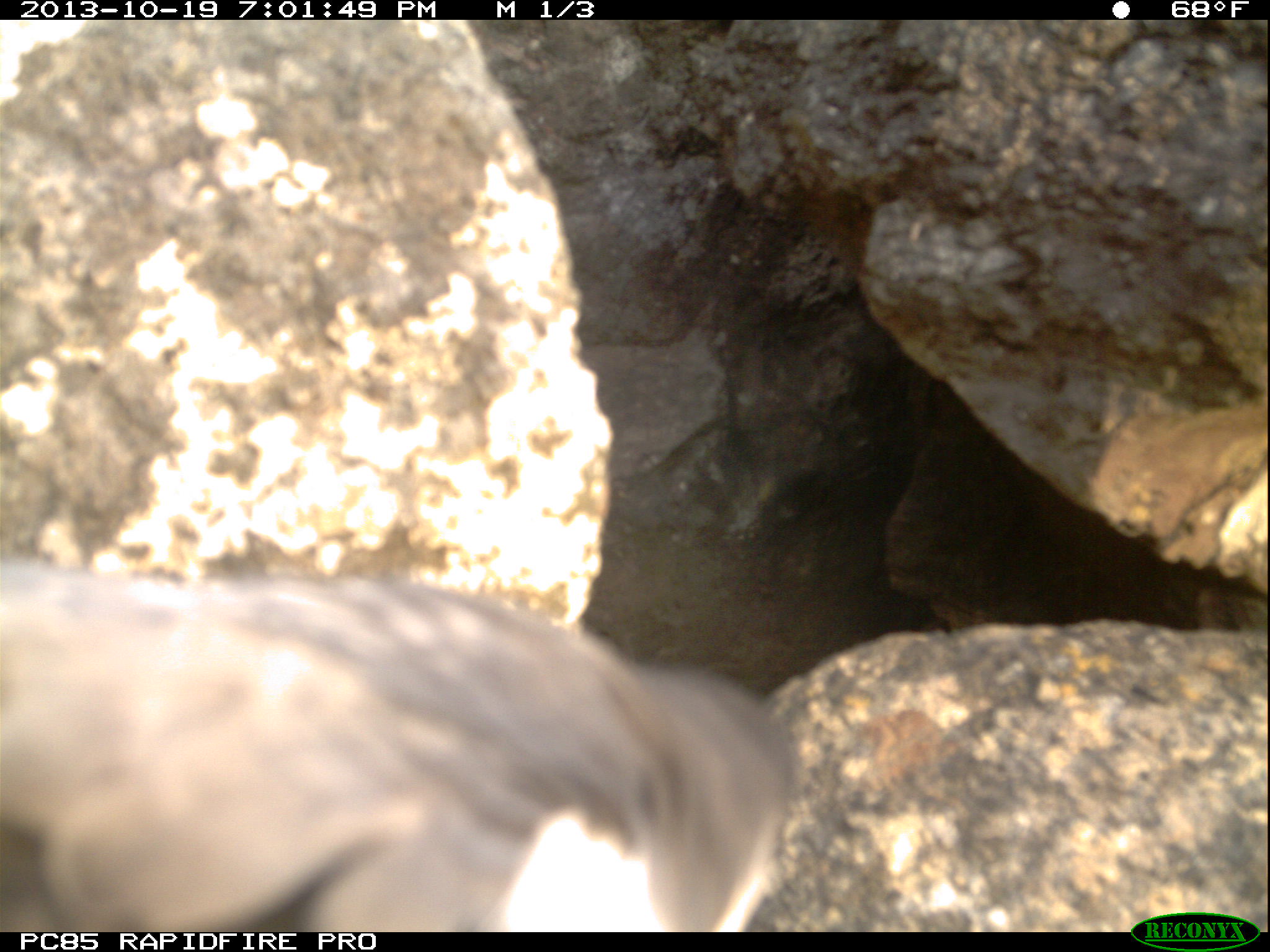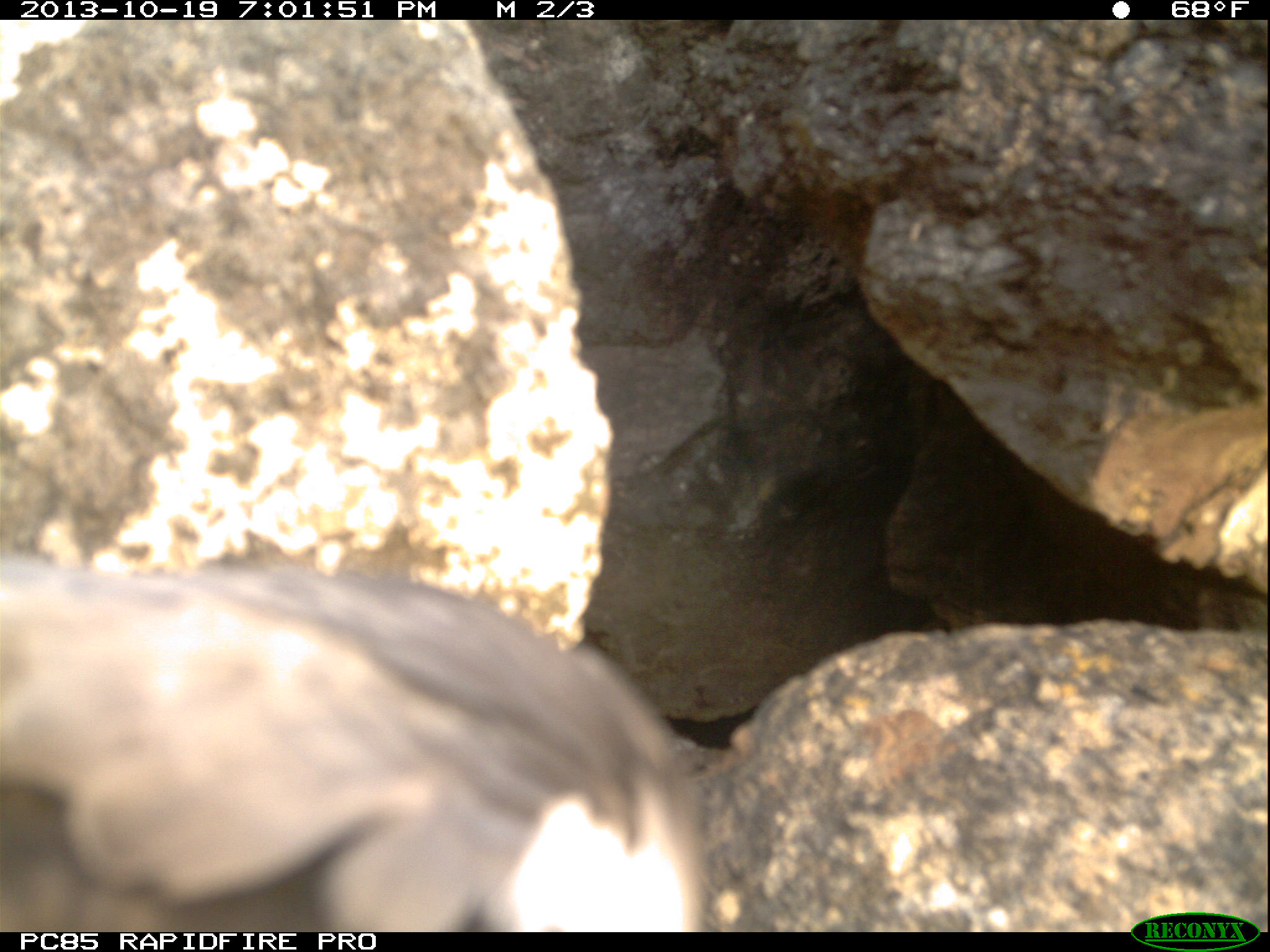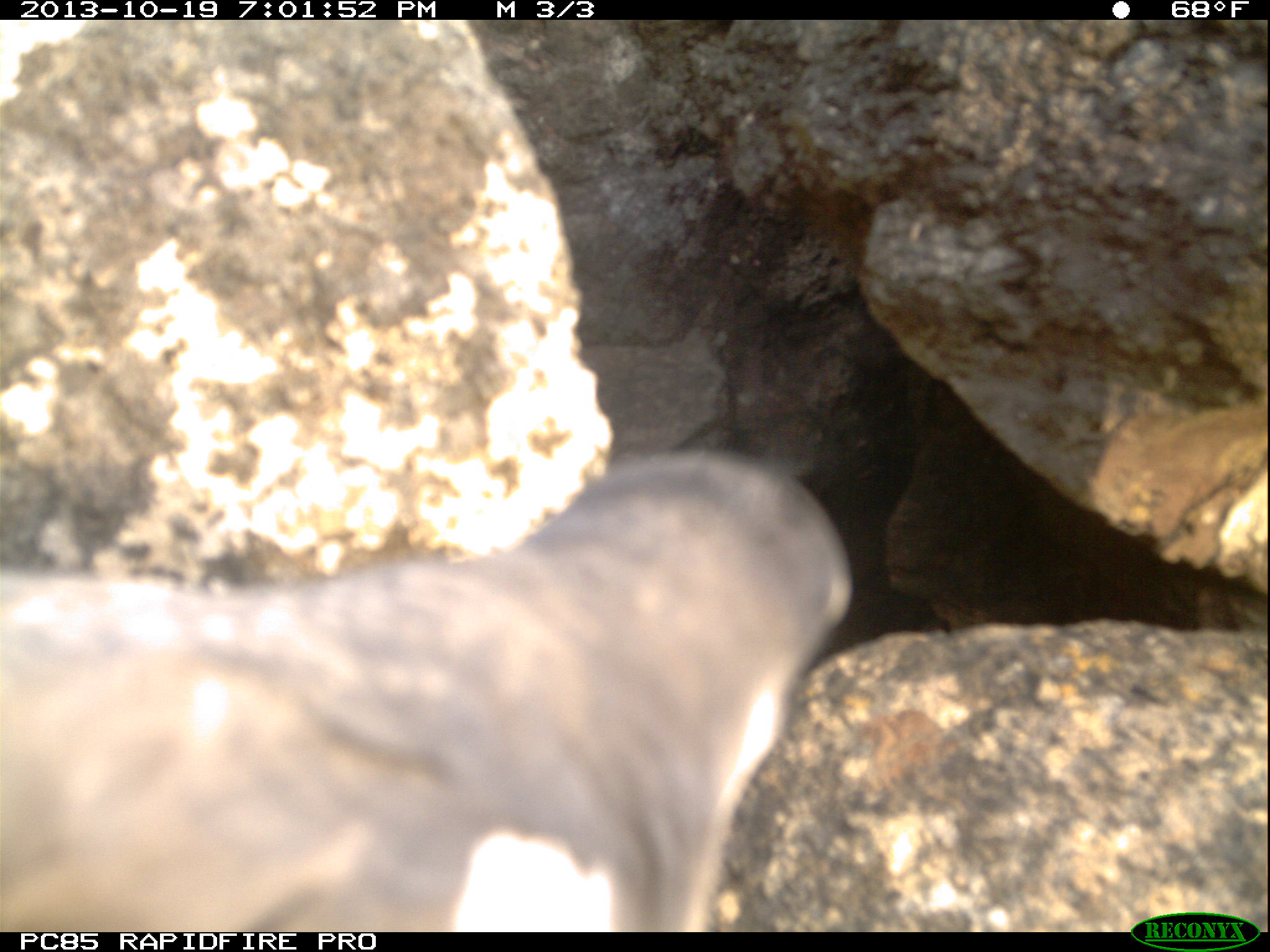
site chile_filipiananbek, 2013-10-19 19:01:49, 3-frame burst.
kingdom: Animalia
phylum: Chordata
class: Aves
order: Procellariiformes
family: Procellariidae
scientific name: Procellariidae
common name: petrel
Petrel (Procellariidae).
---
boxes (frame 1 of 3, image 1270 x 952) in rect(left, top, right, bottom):
petrel: rect(0, 560, 798, 932)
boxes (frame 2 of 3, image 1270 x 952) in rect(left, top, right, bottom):
petrel: rect(0, 552, 711, 930)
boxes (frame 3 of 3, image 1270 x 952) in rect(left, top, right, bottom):
petrel: rect(0, 458, 890, 925)